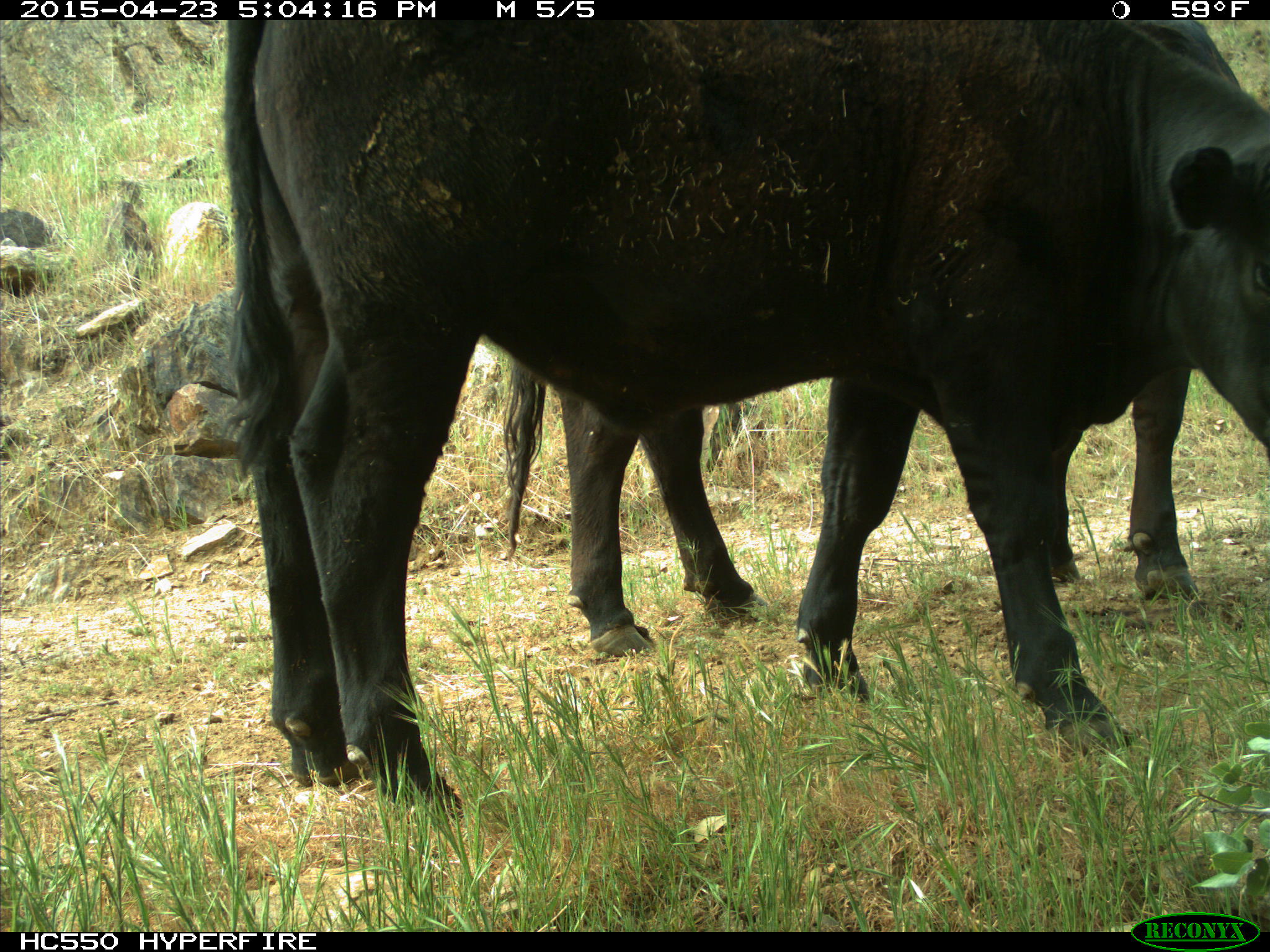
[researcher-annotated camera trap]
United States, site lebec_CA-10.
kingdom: Animalia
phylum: Chordata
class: Mammalia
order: Artiodactyla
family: Bovidae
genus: Bos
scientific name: Bos taurus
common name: domestic cow